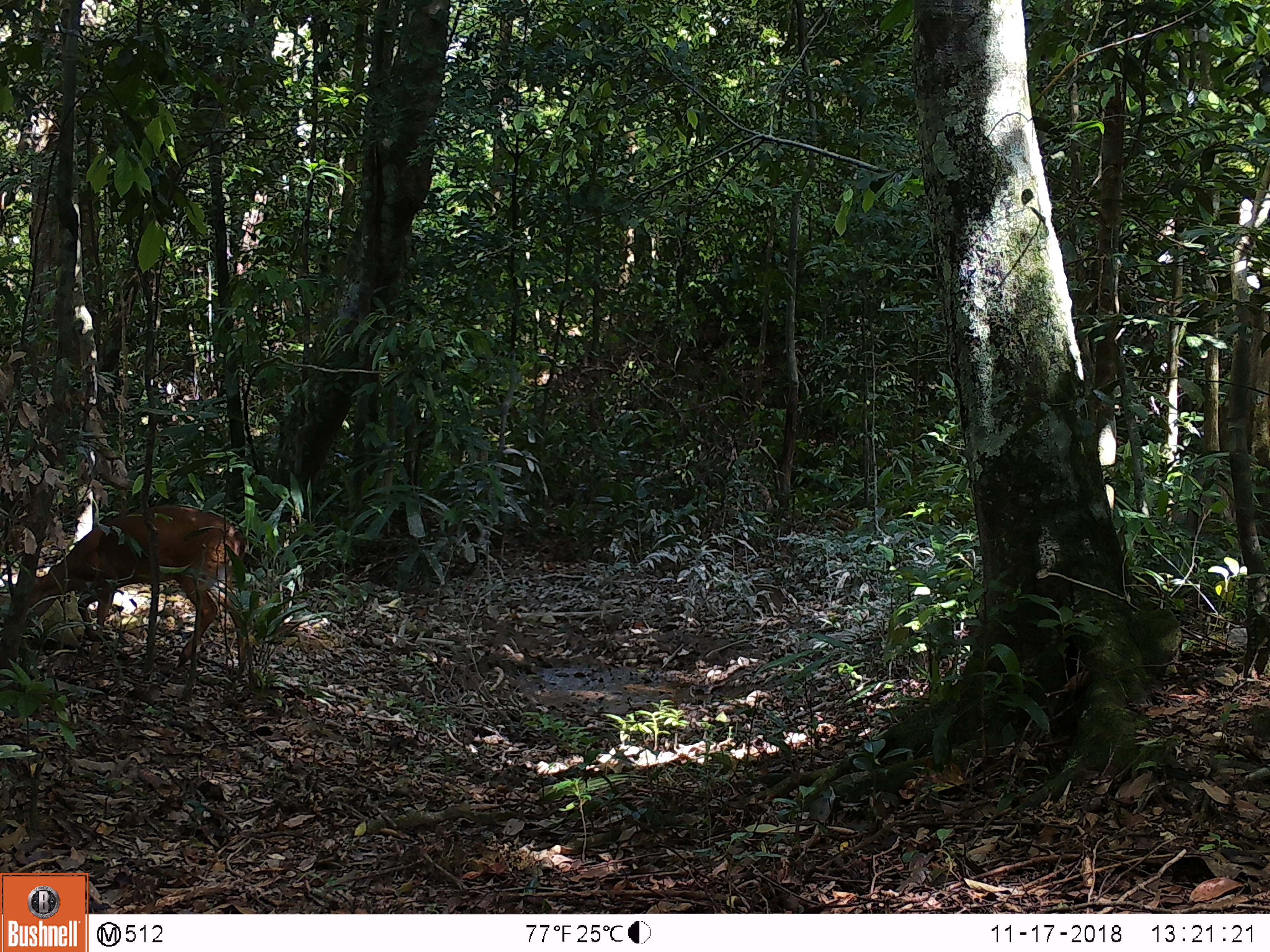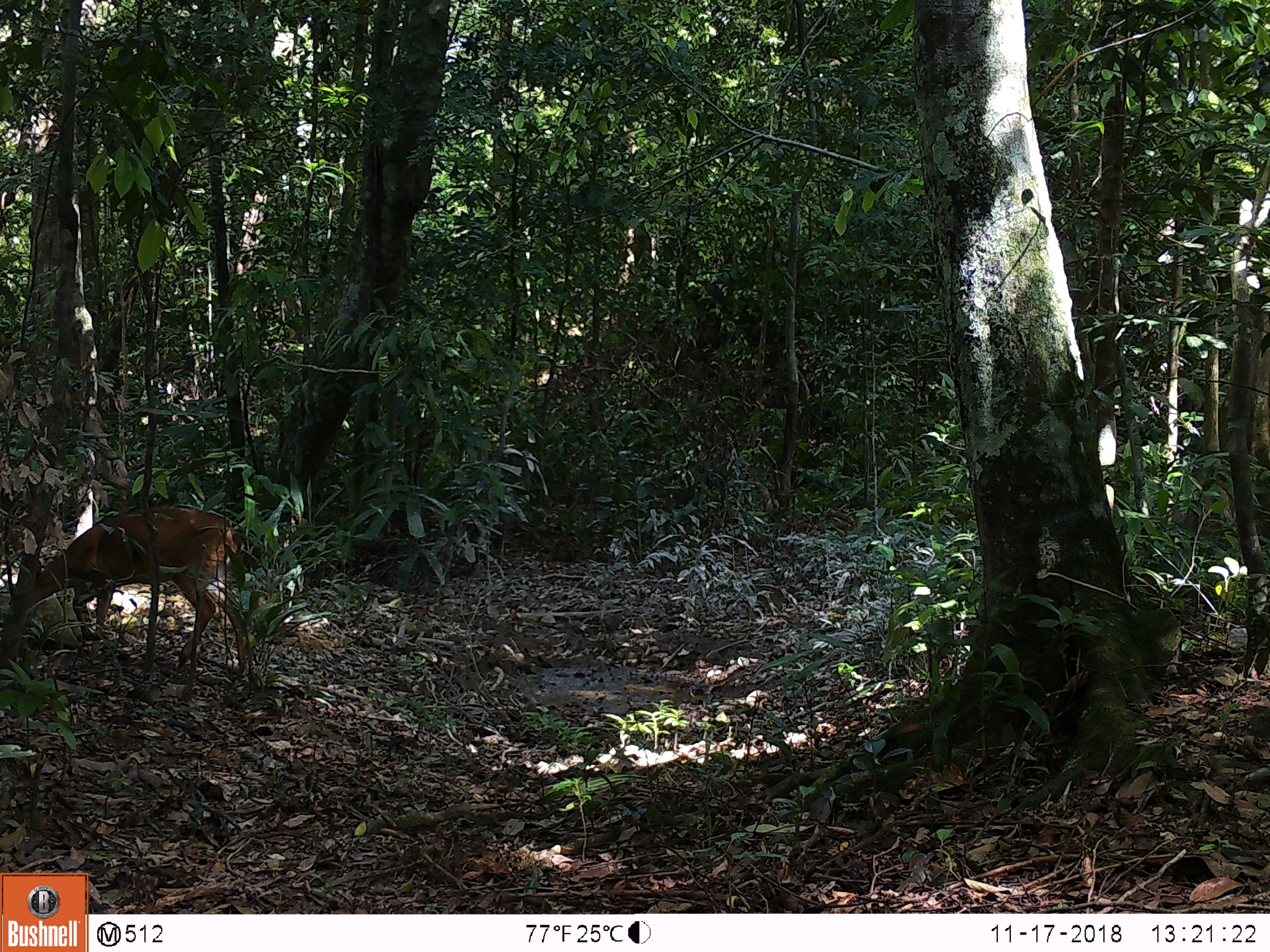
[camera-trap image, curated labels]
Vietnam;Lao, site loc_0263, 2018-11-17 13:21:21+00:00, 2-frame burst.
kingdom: Animalia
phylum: Chordata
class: Mammalia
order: Artiodactyla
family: Cervidae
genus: Muntiacus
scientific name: Muntiacus vuquangensis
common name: large-antlered muntjac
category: large antlered muntjac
Large antlered muntjac (large-antlered muntjac) (Muntiacus vuquangensis). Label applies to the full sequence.